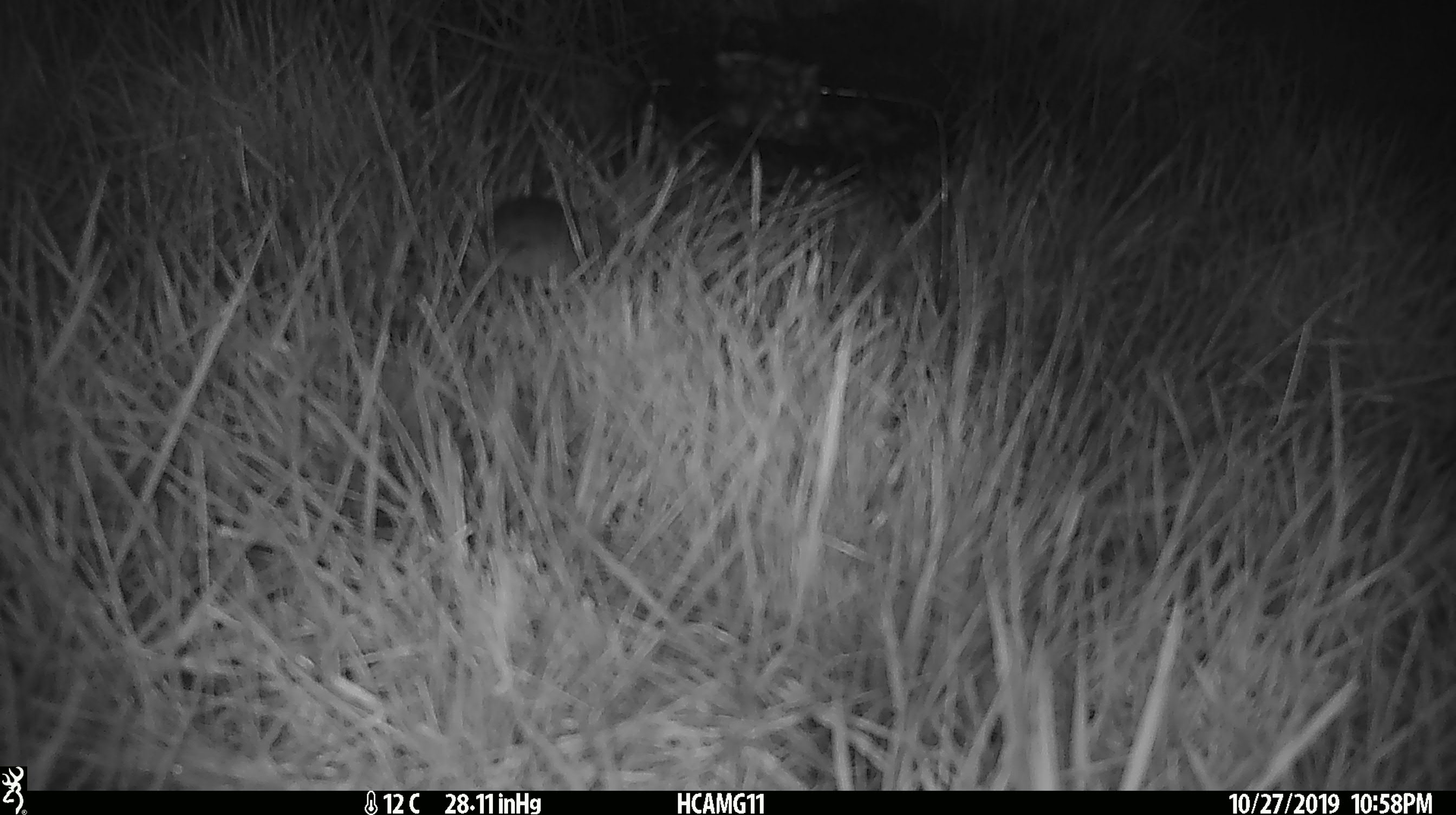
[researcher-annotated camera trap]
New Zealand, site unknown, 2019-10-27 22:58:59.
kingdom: Animalia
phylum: Chordata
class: Mammalia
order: Rodentia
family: Muridae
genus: Mus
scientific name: Mus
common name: mouse